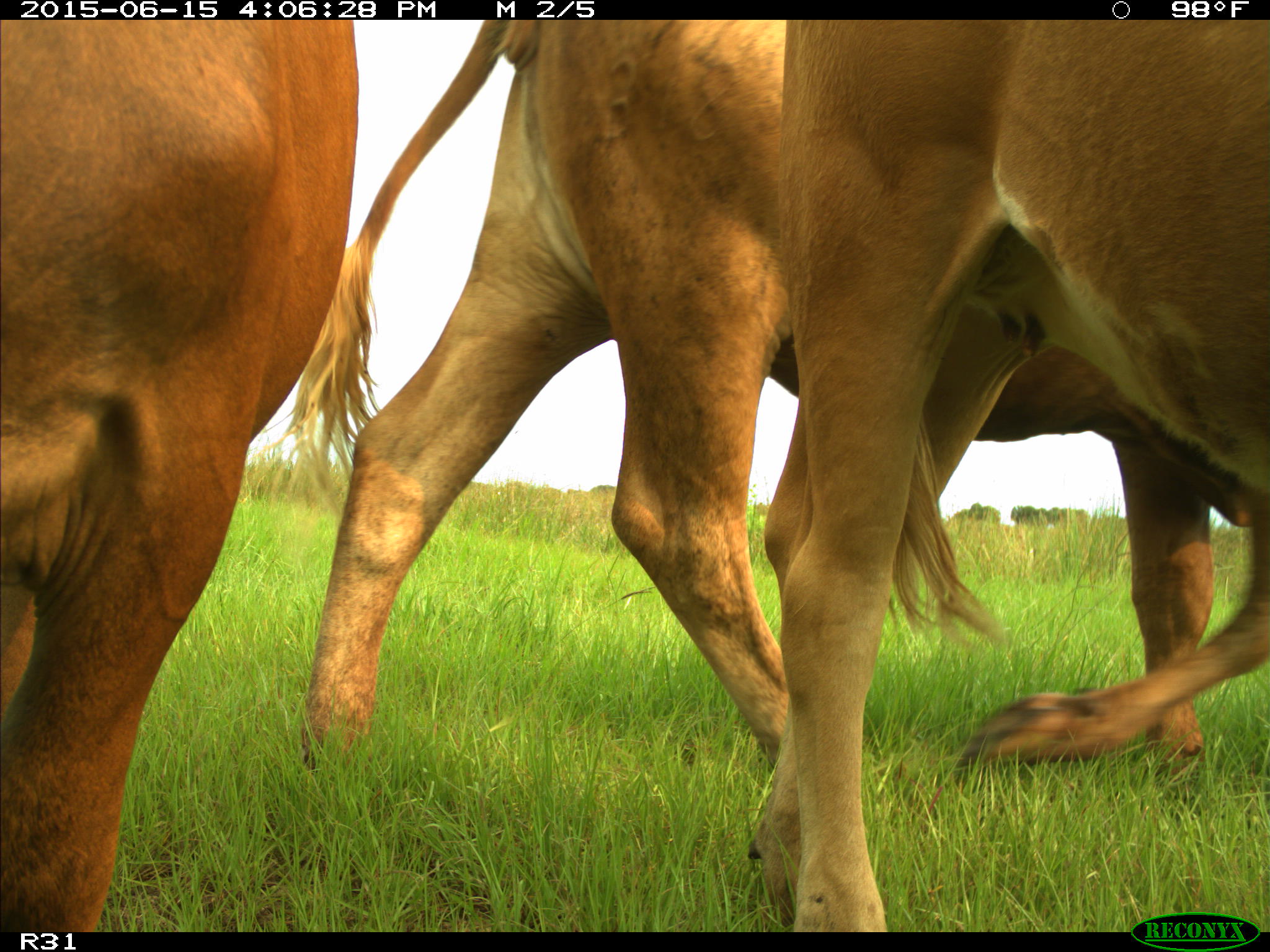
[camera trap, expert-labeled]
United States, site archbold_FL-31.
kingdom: Animalia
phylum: Chordata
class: Mammalia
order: Artiodactyla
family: Bovidae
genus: Bos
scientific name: Bos taurus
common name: domestic cow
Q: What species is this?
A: Bos taurus (domestic cow).